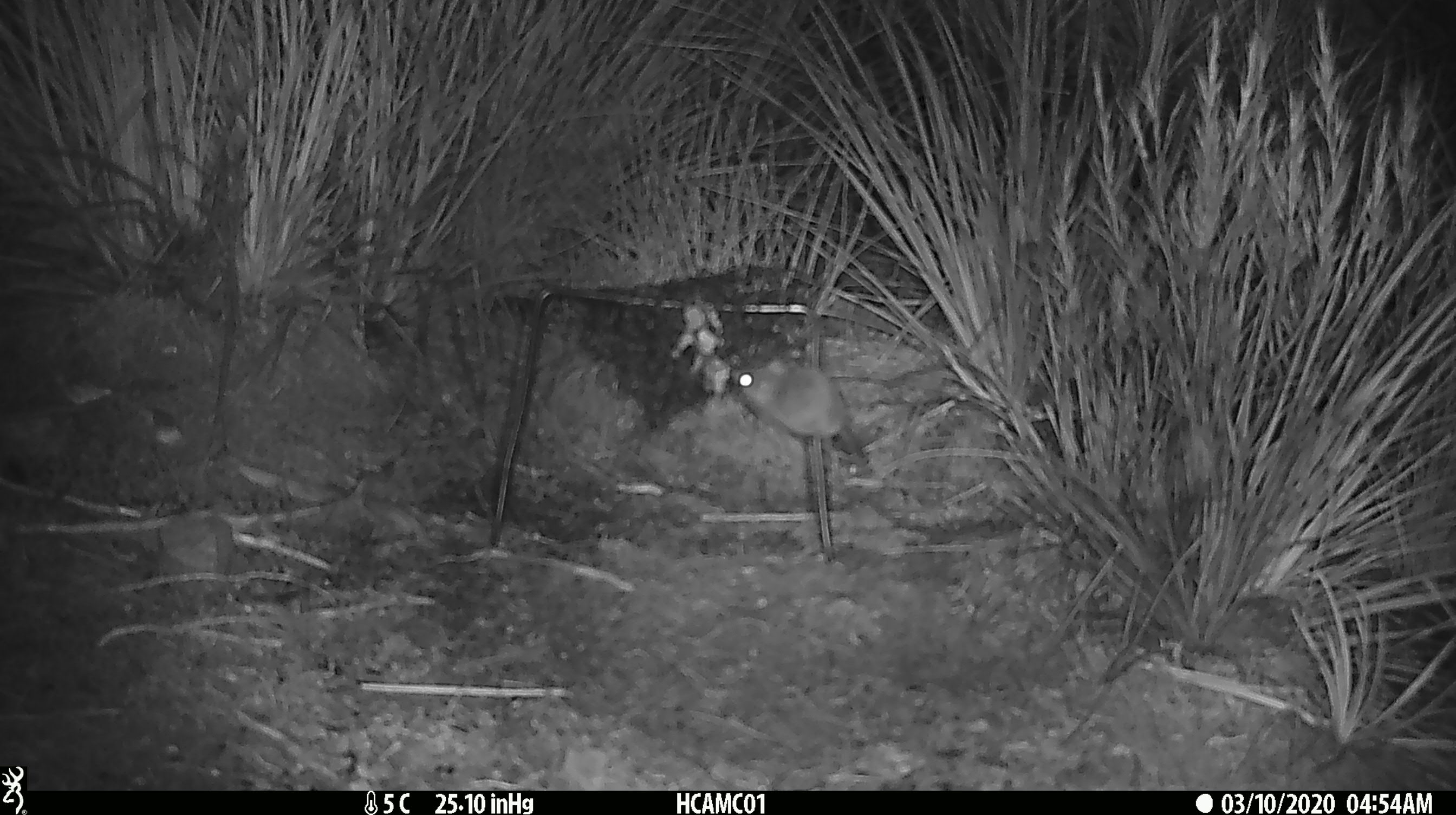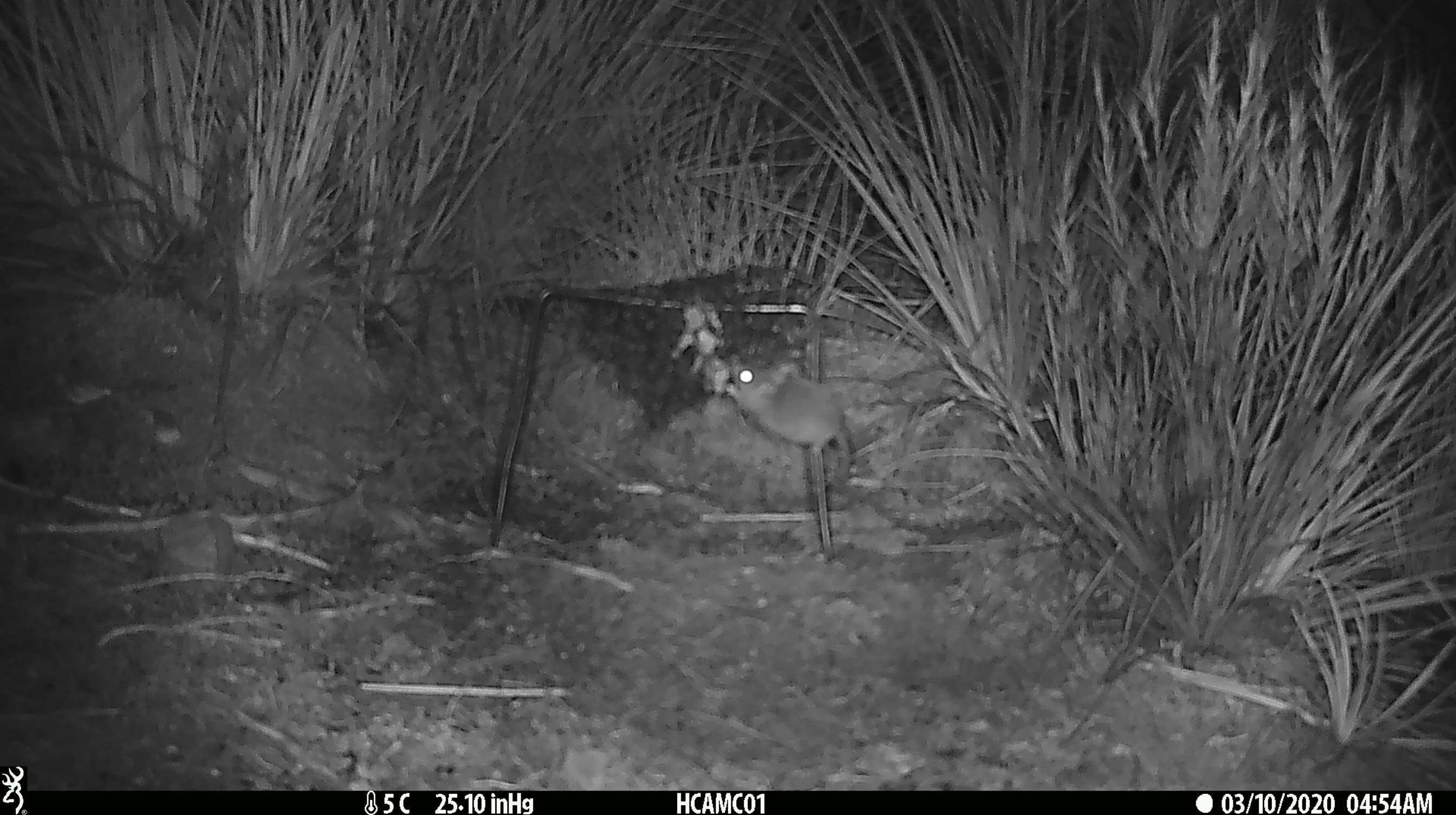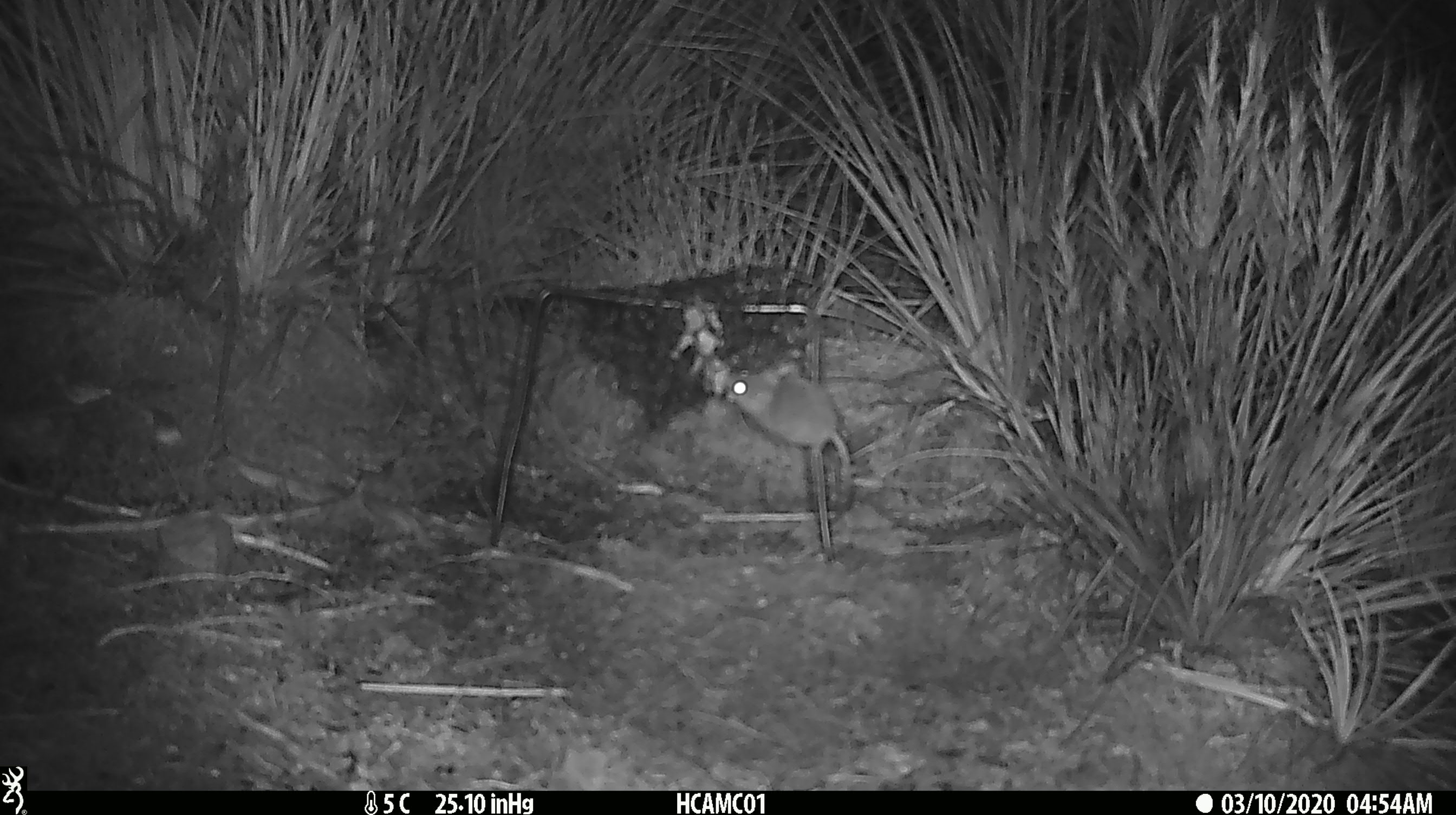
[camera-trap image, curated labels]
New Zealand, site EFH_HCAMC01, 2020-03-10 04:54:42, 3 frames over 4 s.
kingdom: Animalia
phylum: Chordata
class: Mammalia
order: Rodentia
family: Muridae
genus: Mus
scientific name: Mus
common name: mouse